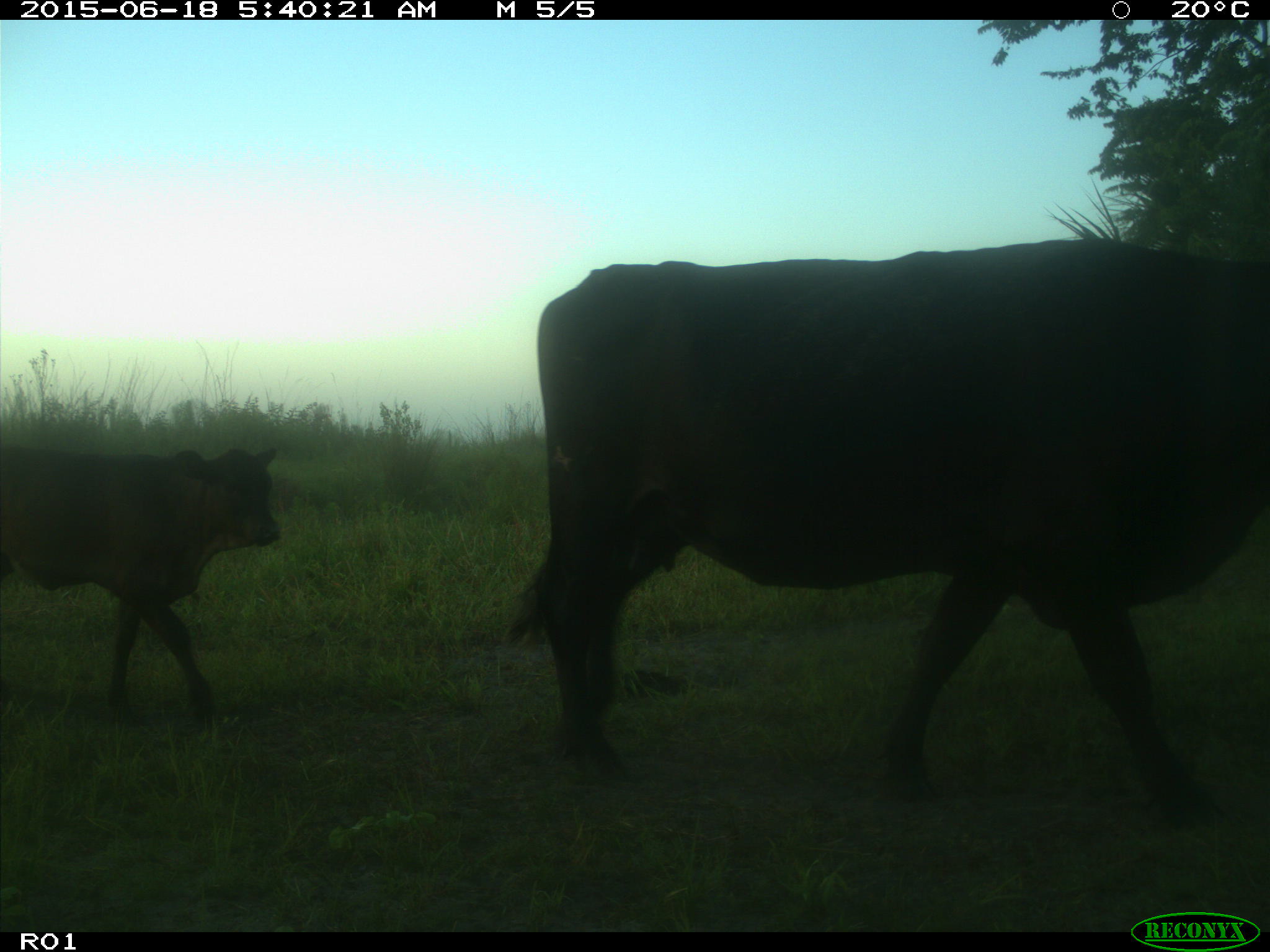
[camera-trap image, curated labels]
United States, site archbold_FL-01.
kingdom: Animalia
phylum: Chordata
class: Mammalia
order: Artiodactyla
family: Bovidae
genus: Bos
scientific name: Bos taurus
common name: domestic cow